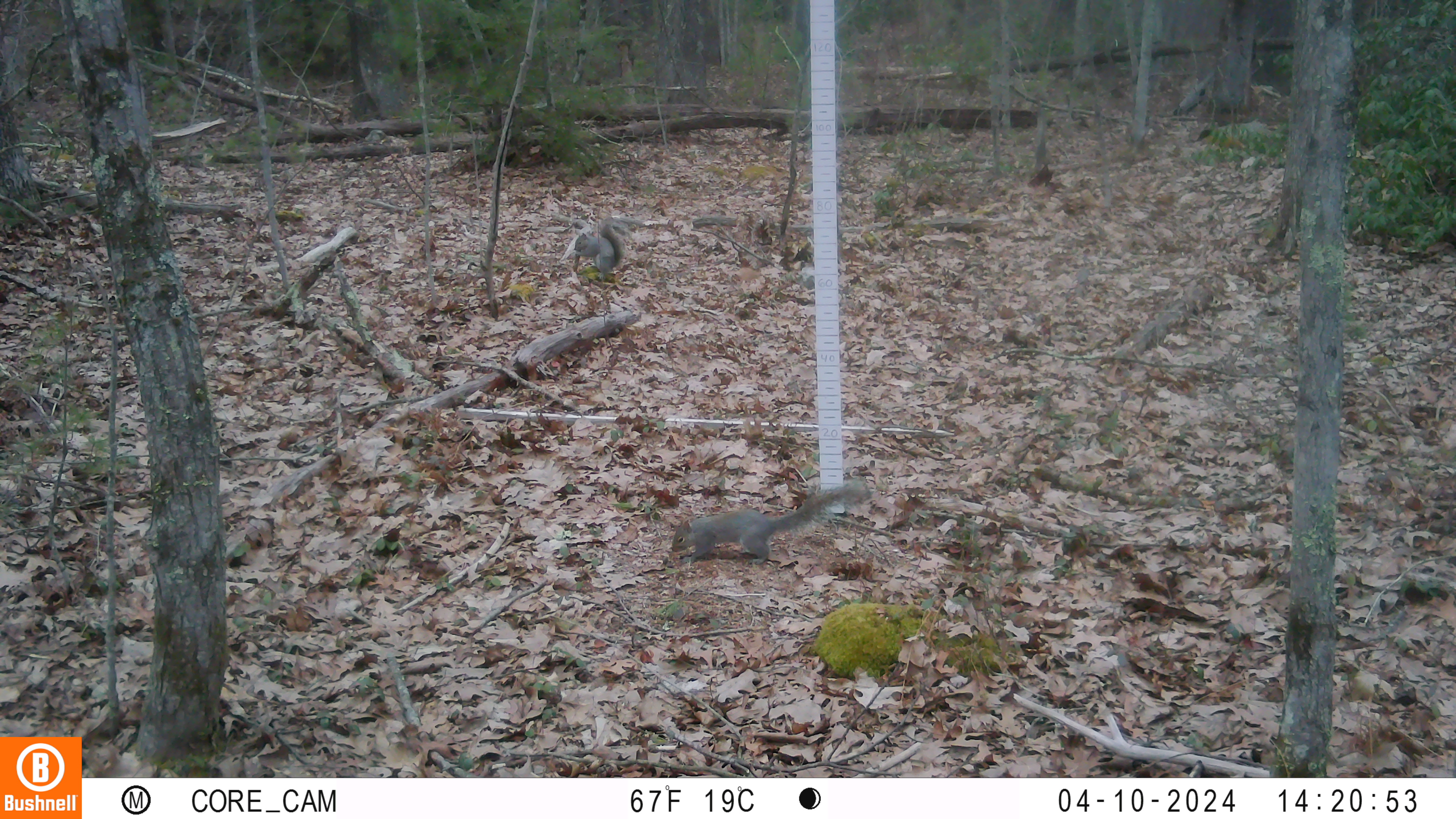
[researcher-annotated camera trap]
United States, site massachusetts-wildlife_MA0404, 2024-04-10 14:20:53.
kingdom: Animalia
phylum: Chordata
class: Mammalia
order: Rodentia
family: Sciuridae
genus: Sciurus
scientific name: Sciurus carolinensis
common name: gray squirrel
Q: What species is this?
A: Gray squirrel (Sciurus carolinensis).